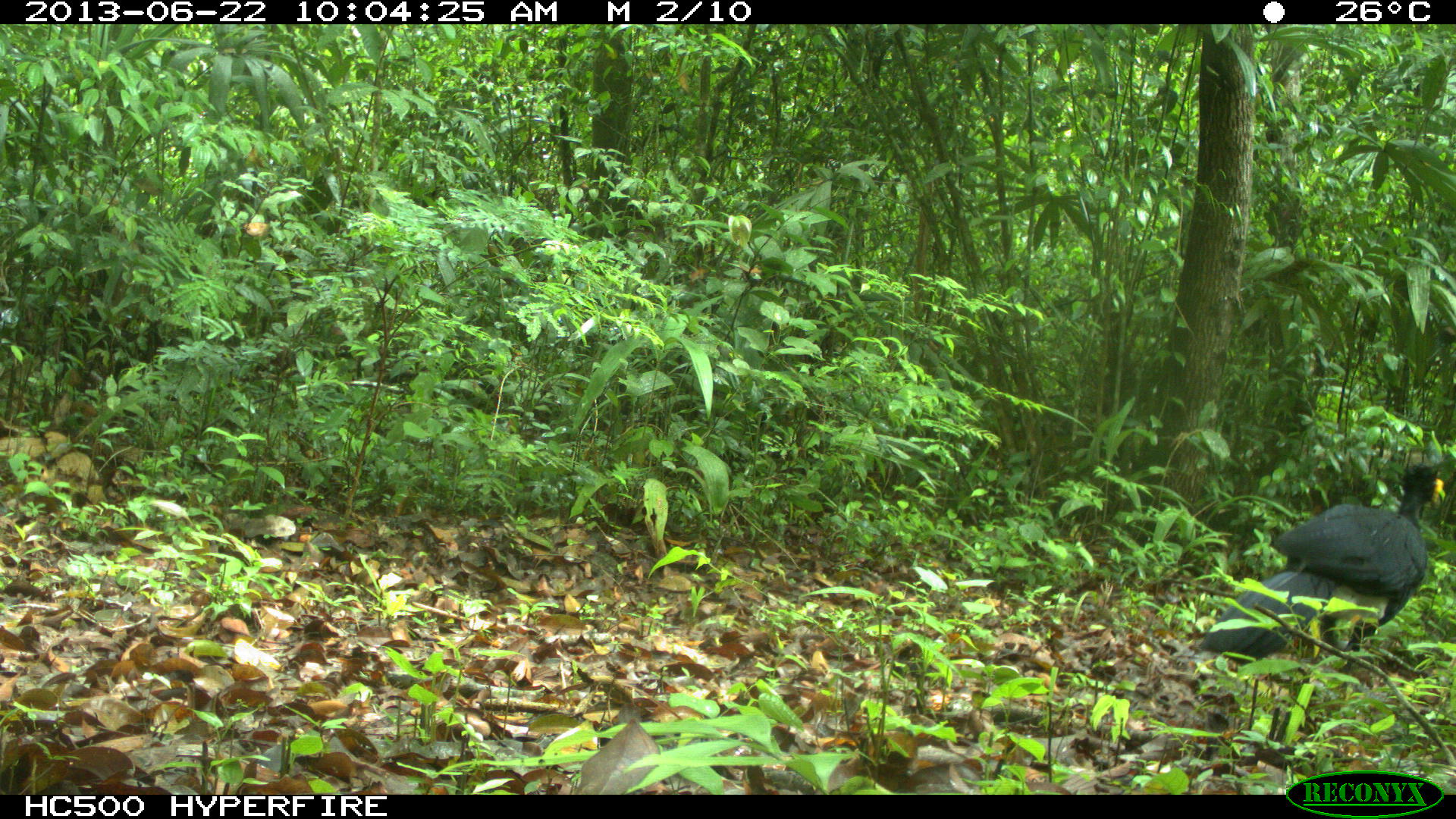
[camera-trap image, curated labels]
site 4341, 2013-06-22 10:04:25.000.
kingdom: Animalia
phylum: Chordata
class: Aves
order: Galliformes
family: Cracidae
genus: Crax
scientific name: Crax rubra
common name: great curassow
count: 1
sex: male